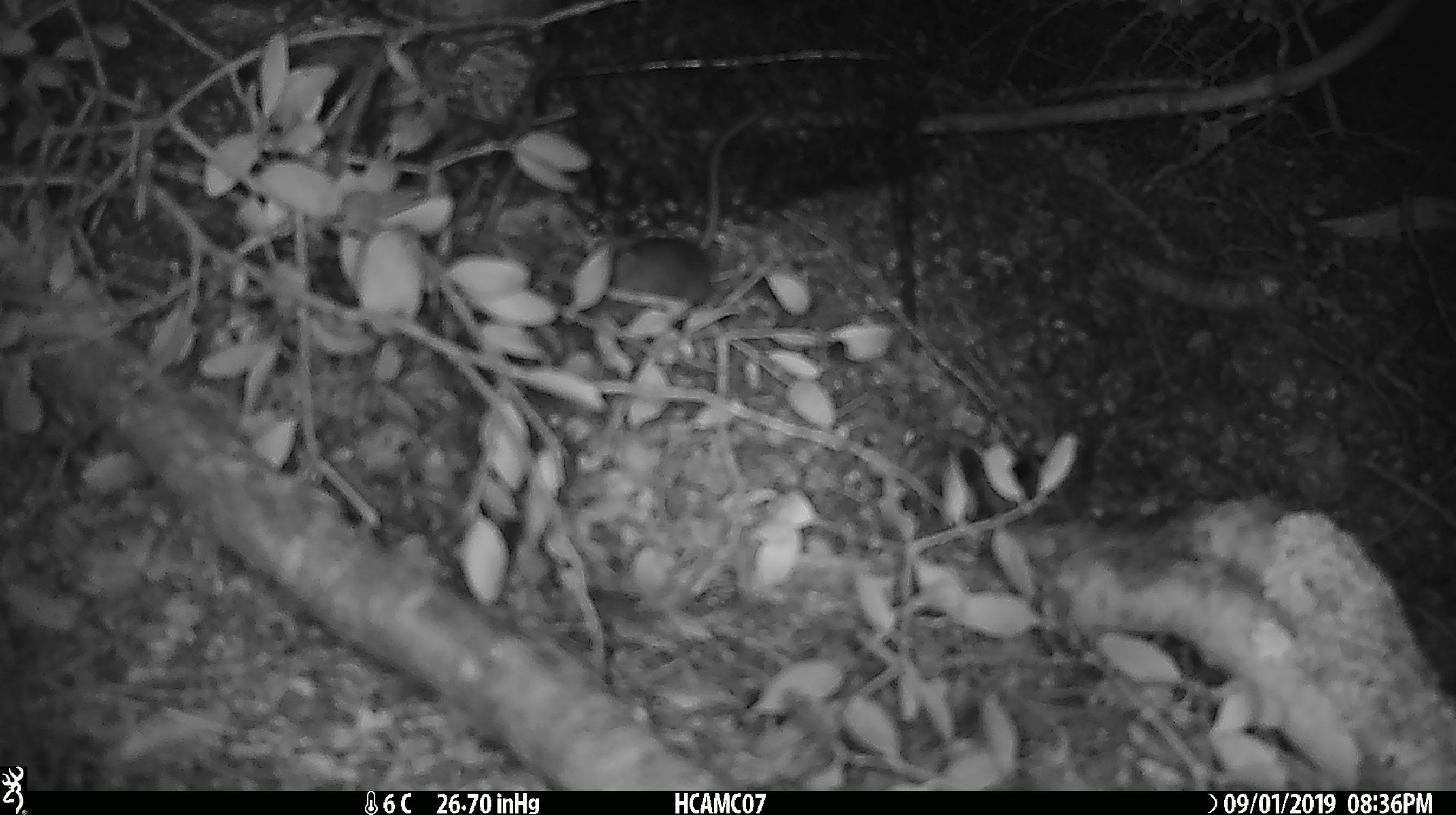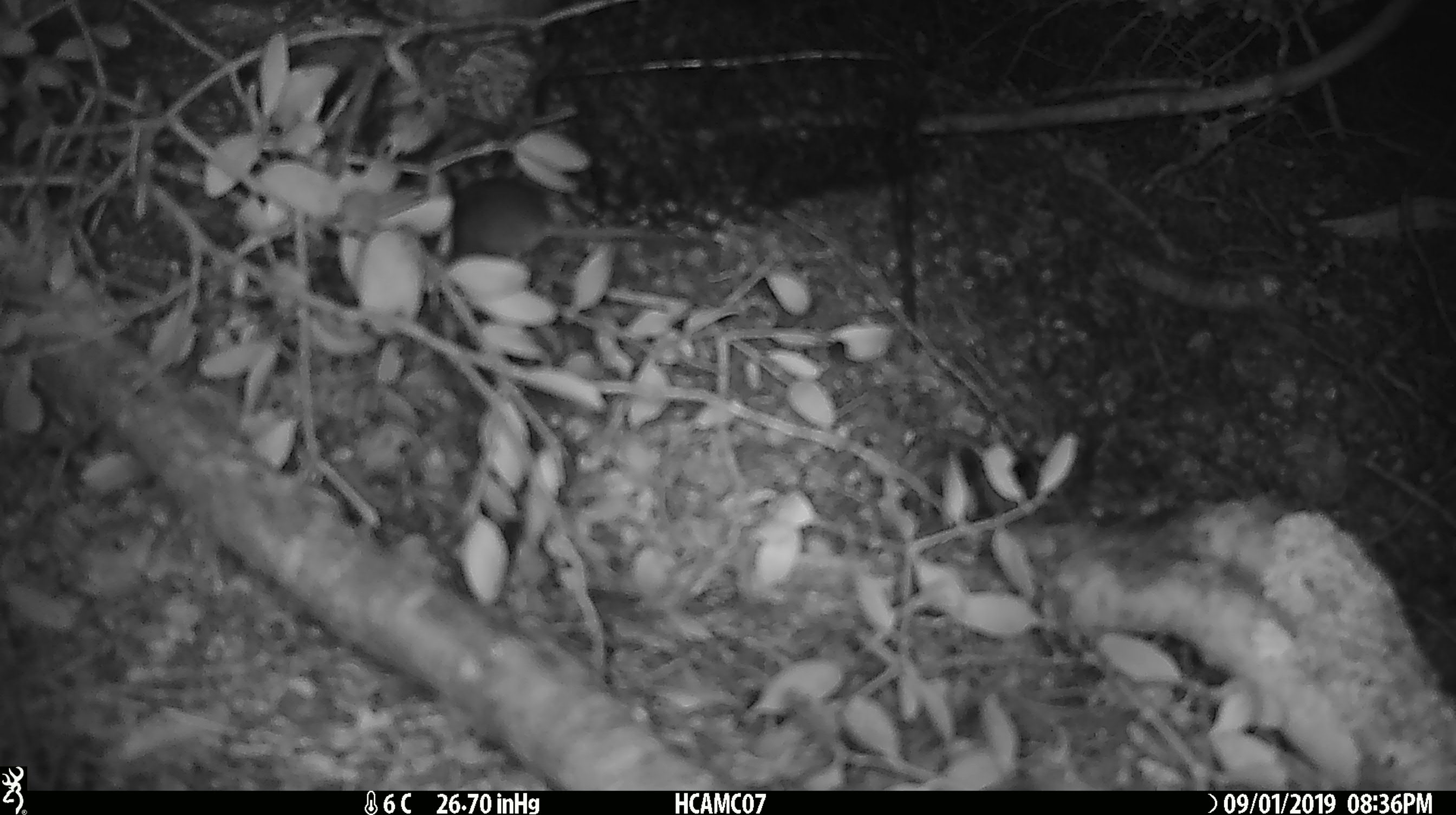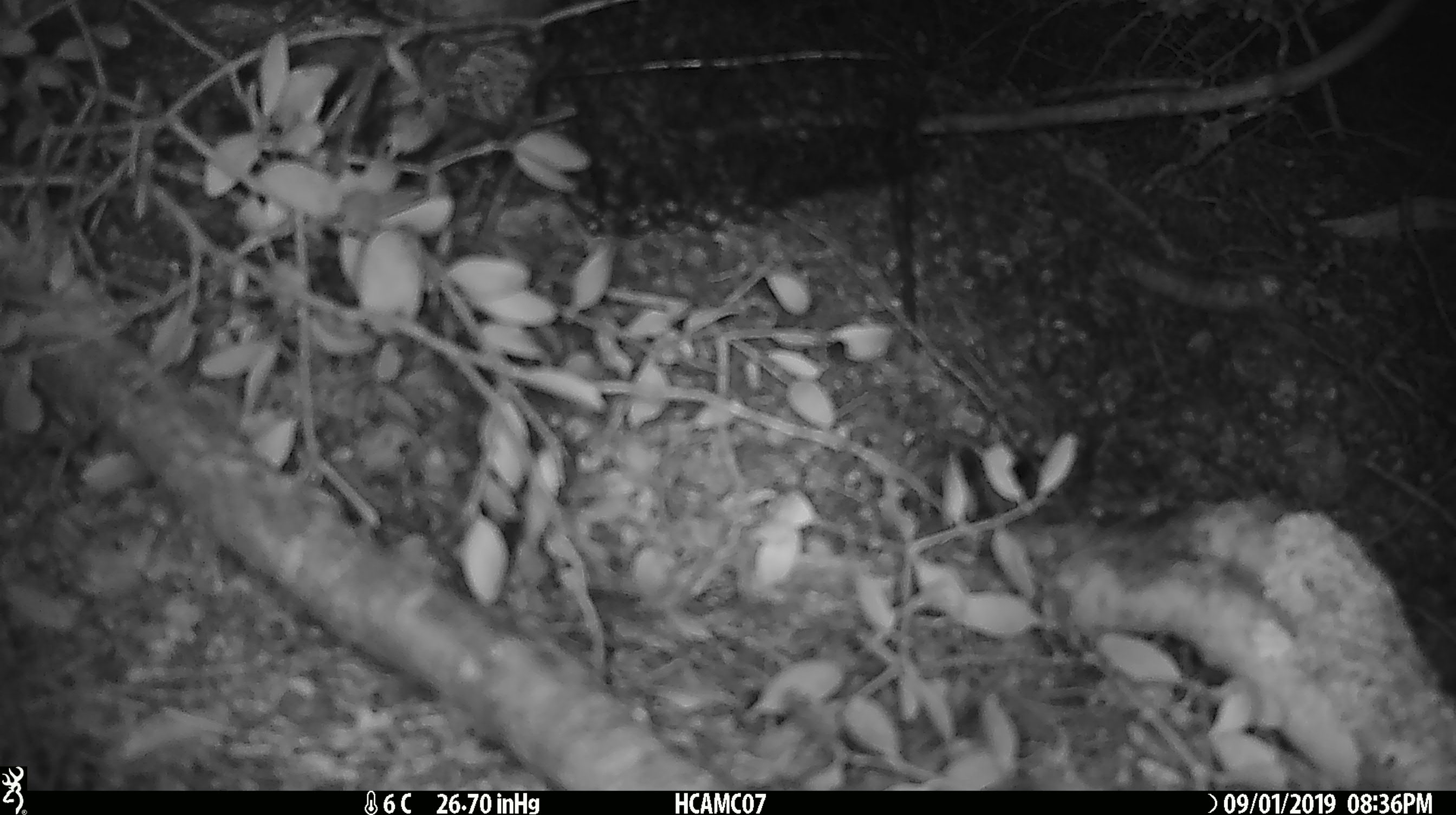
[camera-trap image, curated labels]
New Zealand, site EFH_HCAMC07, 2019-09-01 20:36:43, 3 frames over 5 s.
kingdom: Animalia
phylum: Chordata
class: Mammalia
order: Rodentia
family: Muridae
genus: Mus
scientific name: Mus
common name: mouse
Mouse (Mus).